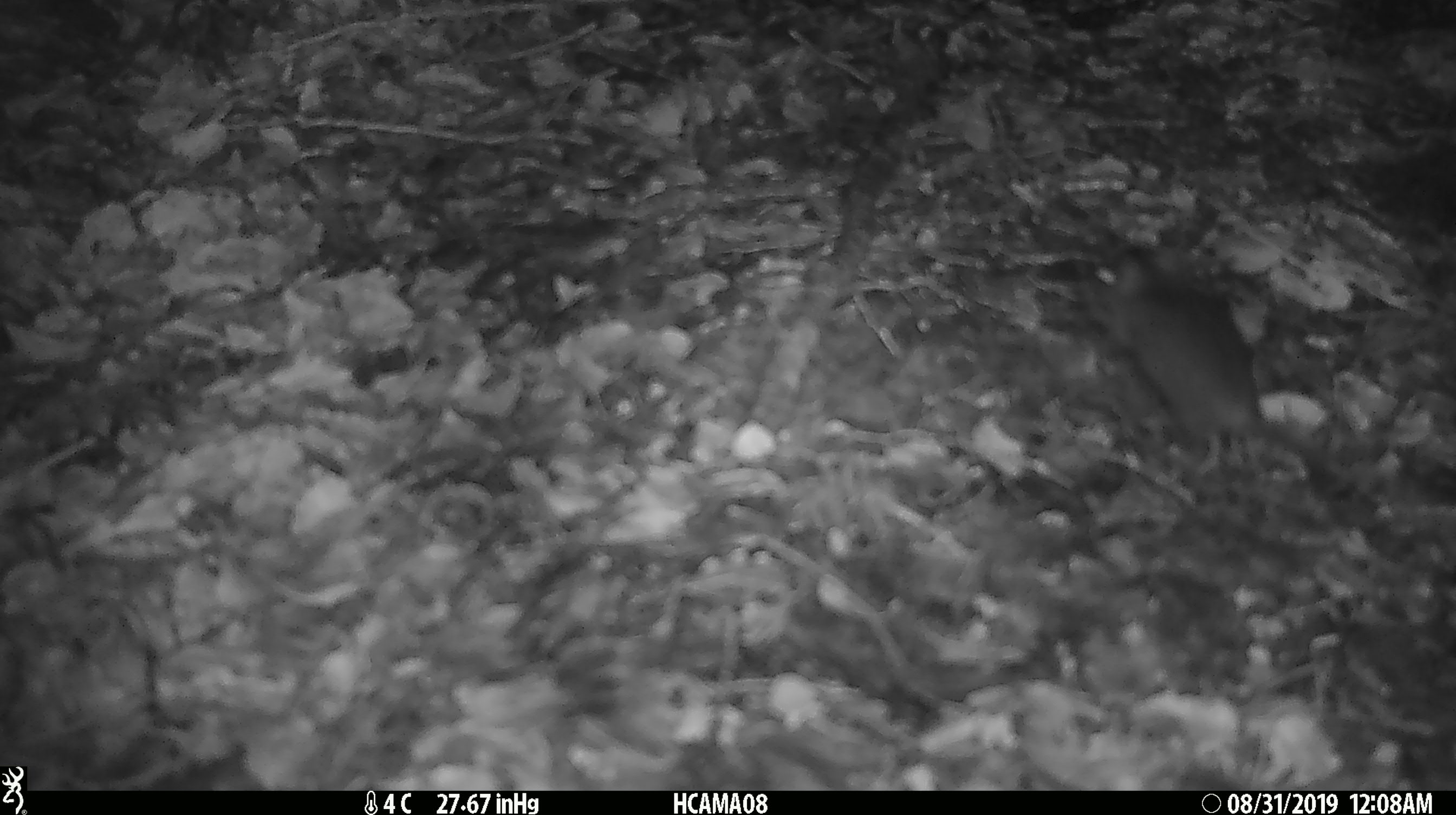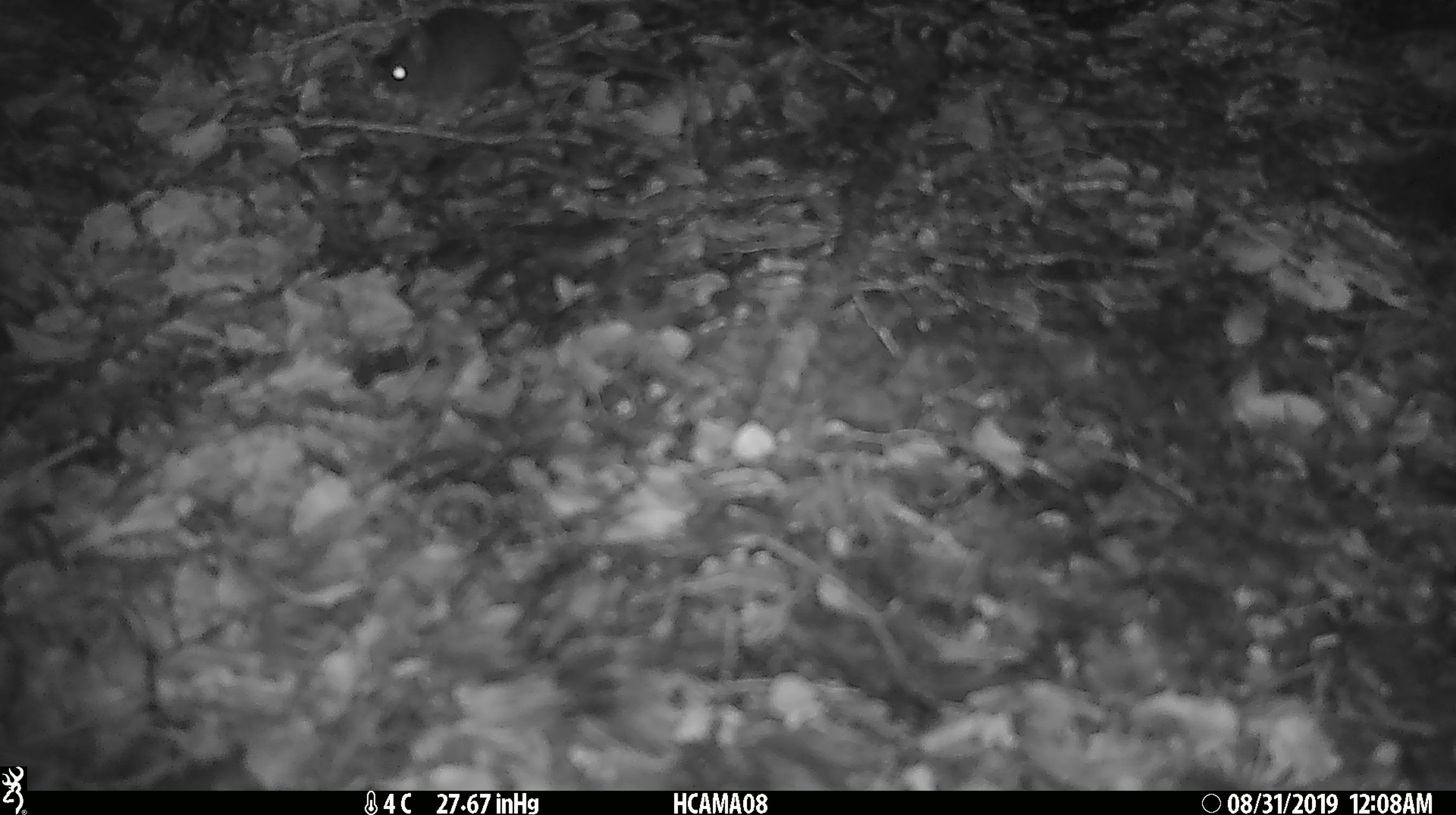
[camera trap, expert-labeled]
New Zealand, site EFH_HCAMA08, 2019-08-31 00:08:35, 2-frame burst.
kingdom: Animalia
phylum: Chordata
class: Mammalia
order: Rodentia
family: Muridae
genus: Mus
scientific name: Mus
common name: mouse